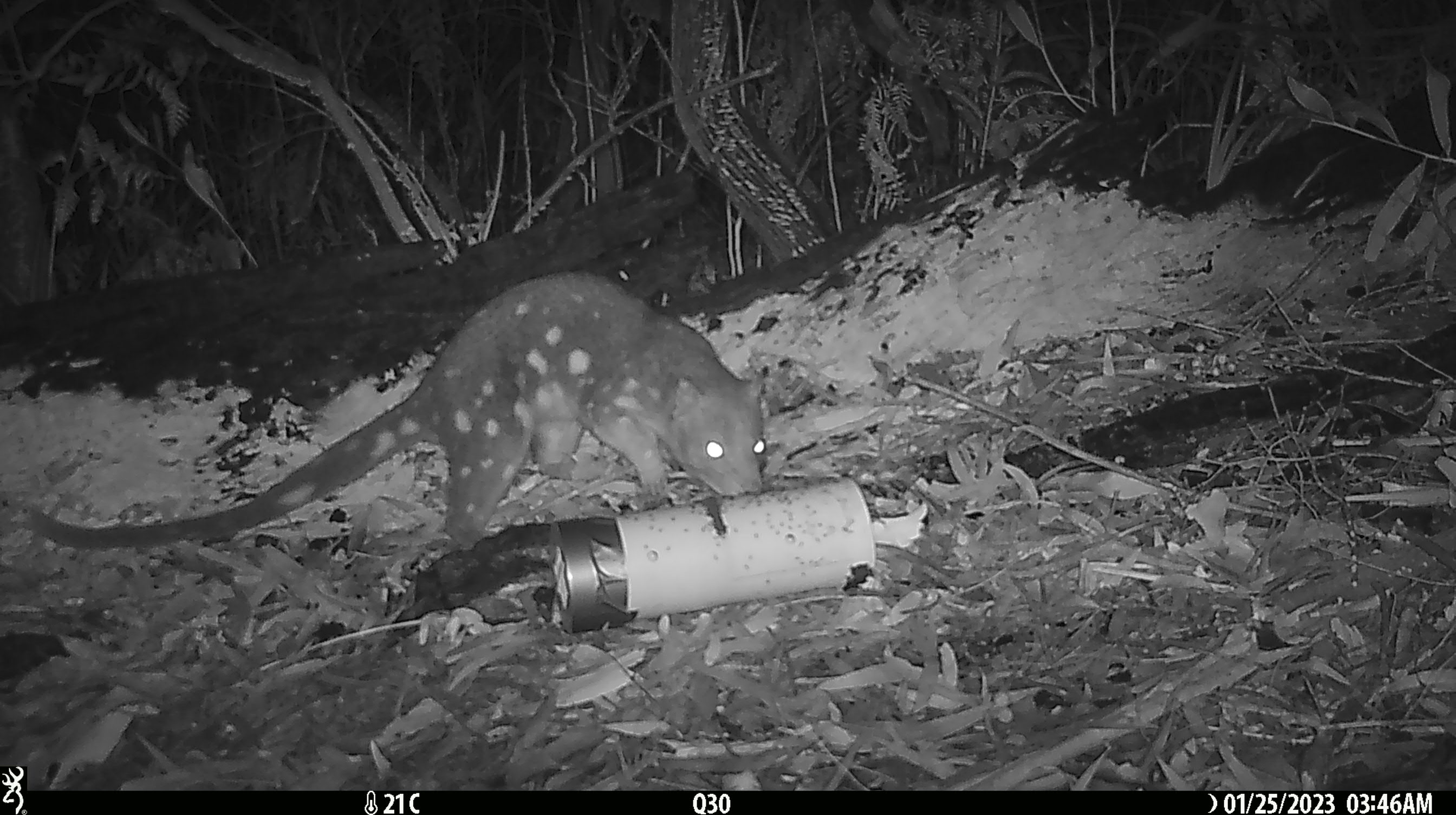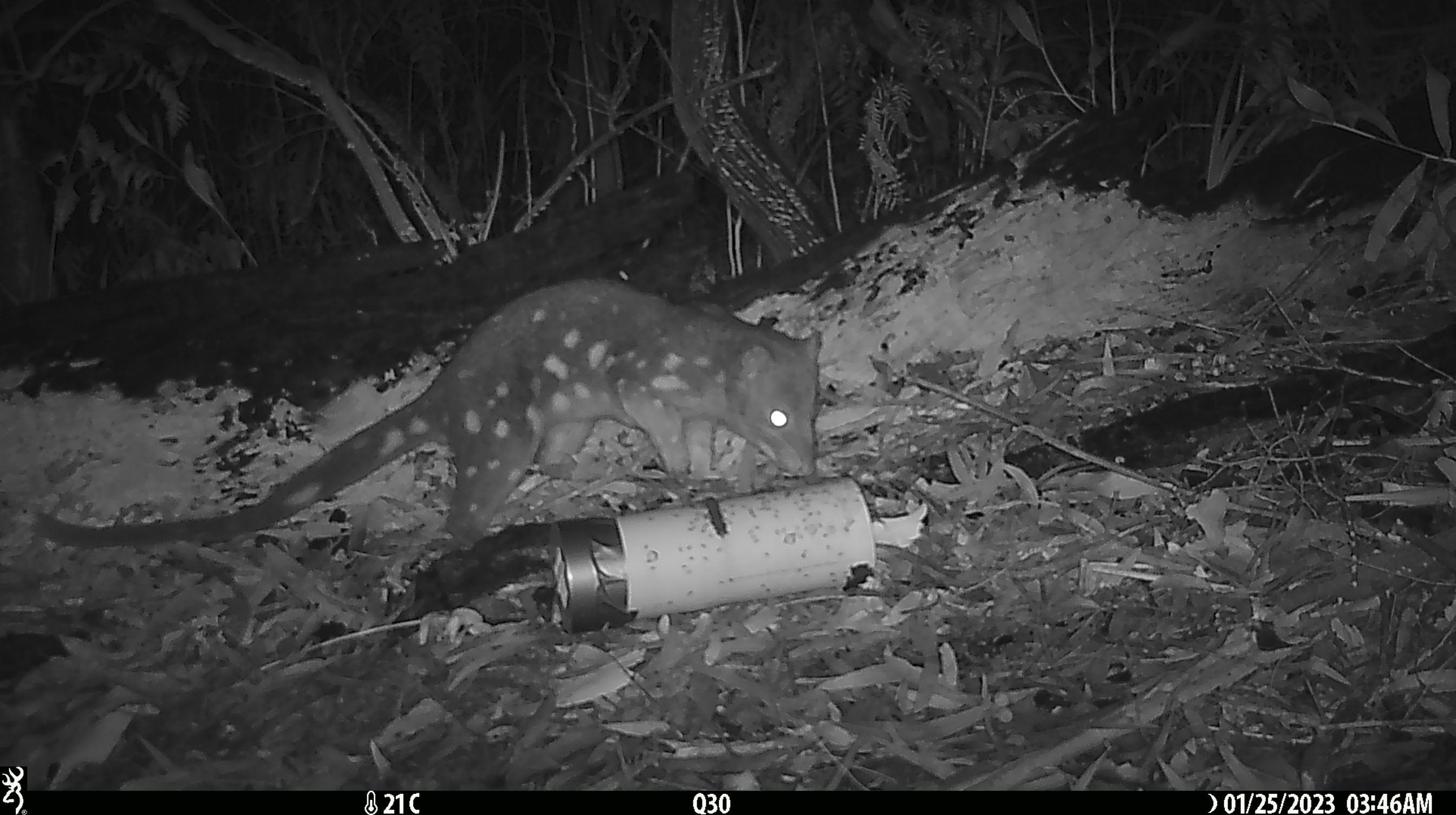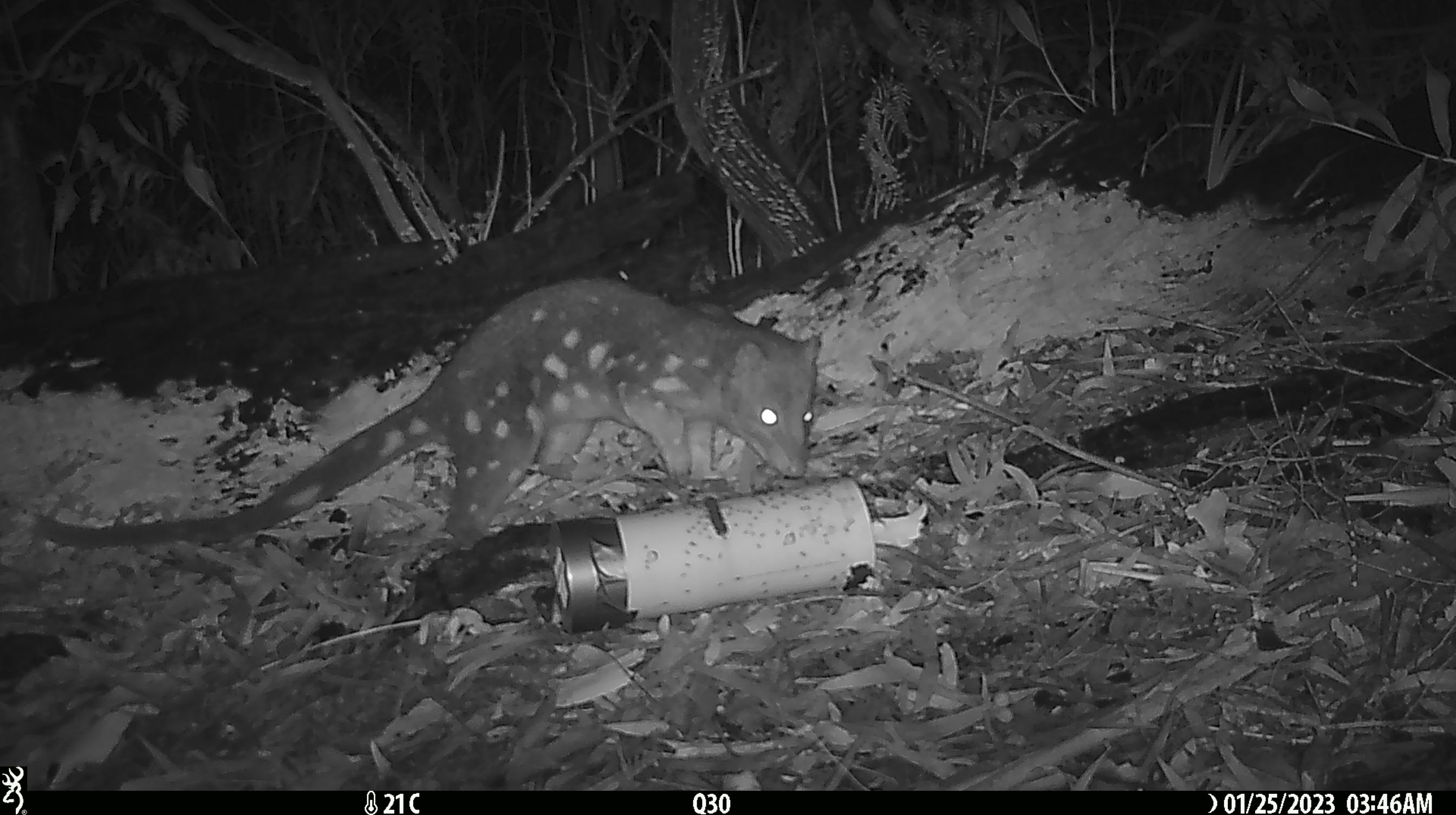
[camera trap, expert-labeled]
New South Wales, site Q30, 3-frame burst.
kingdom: Animalia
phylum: Chordata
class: Mammalia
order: Dasyuromorphia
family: Dasyuridae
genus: Dasyurus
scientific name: Dasyurus maculatus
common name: spotted-tailed quoll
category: quoll